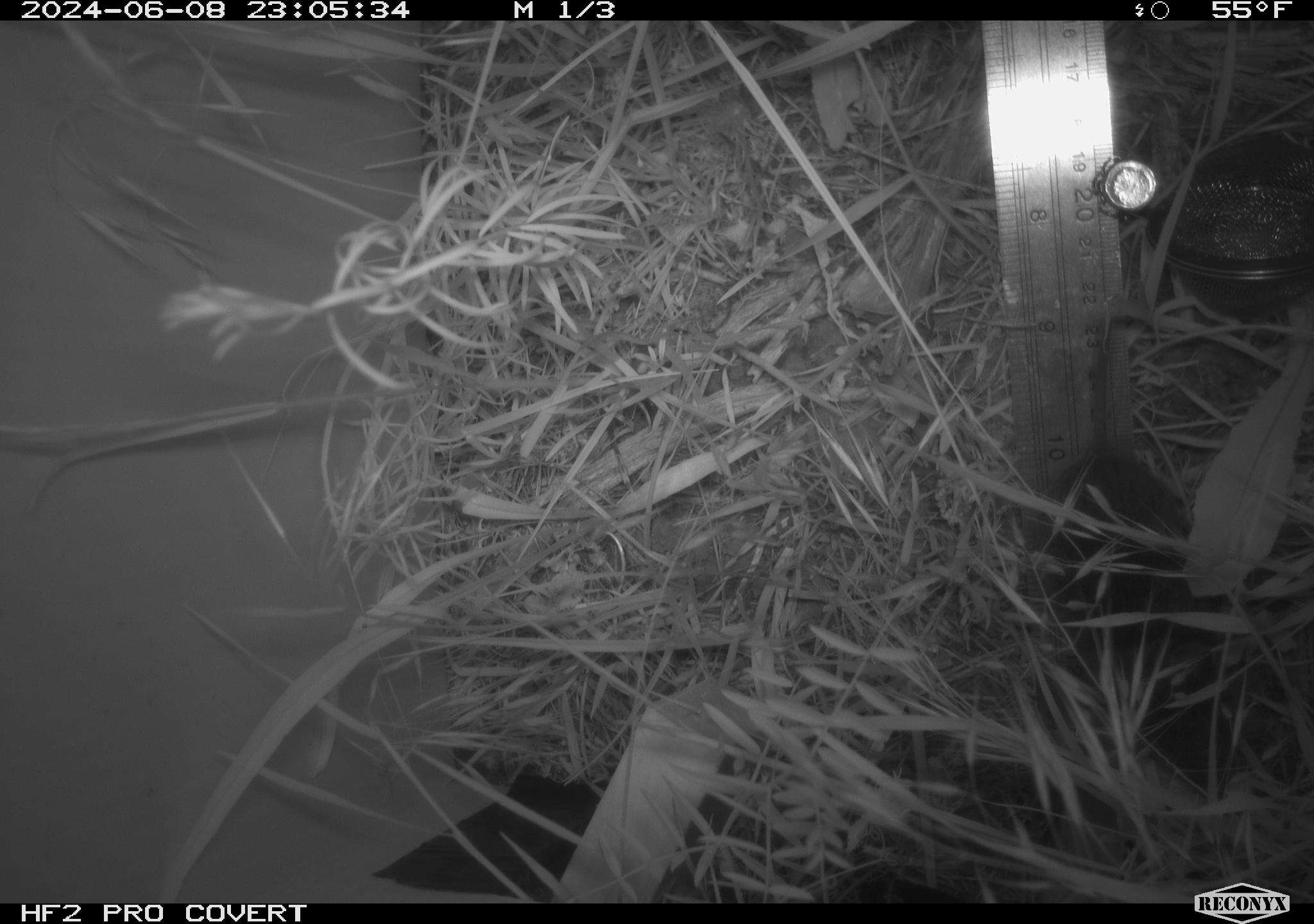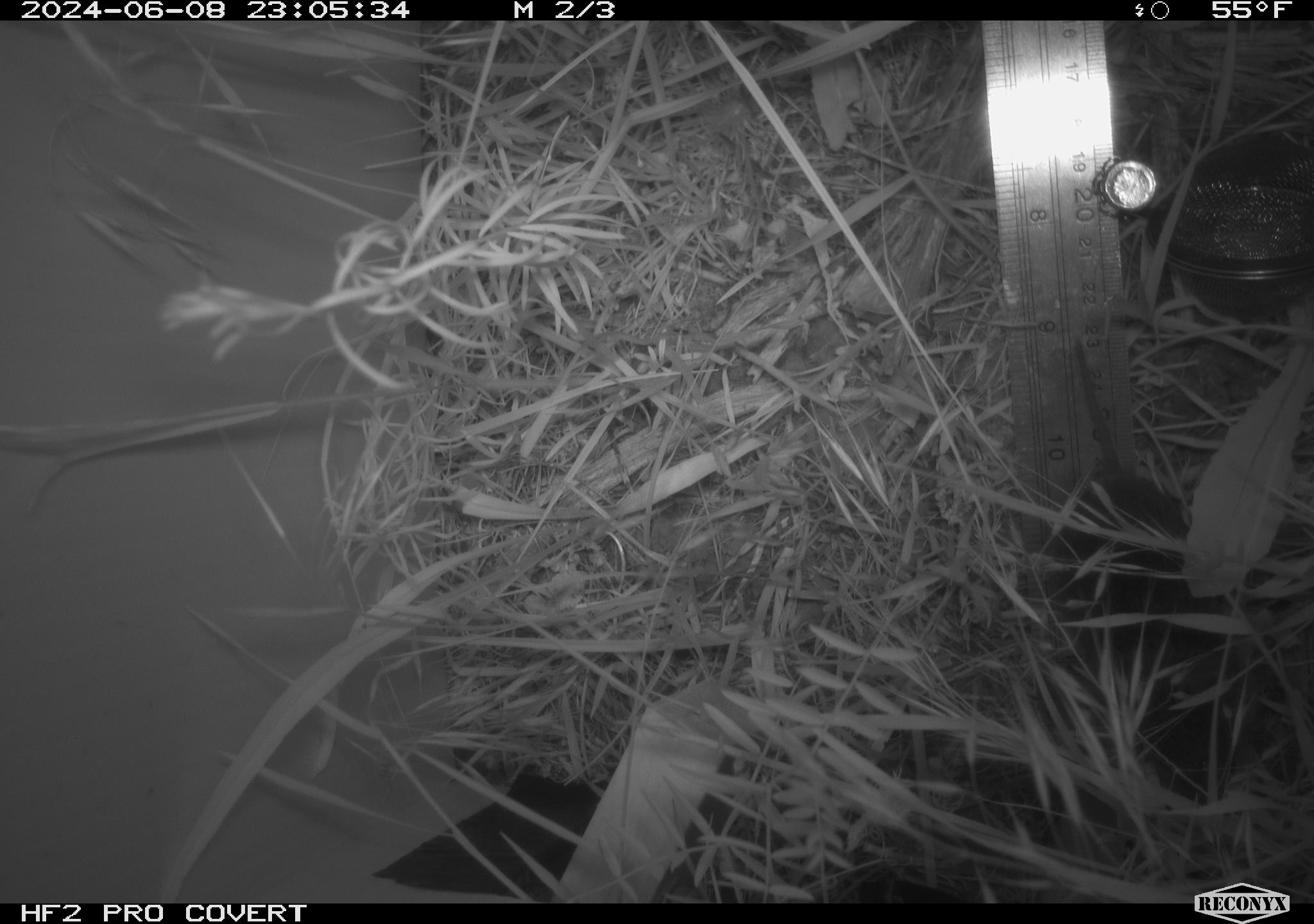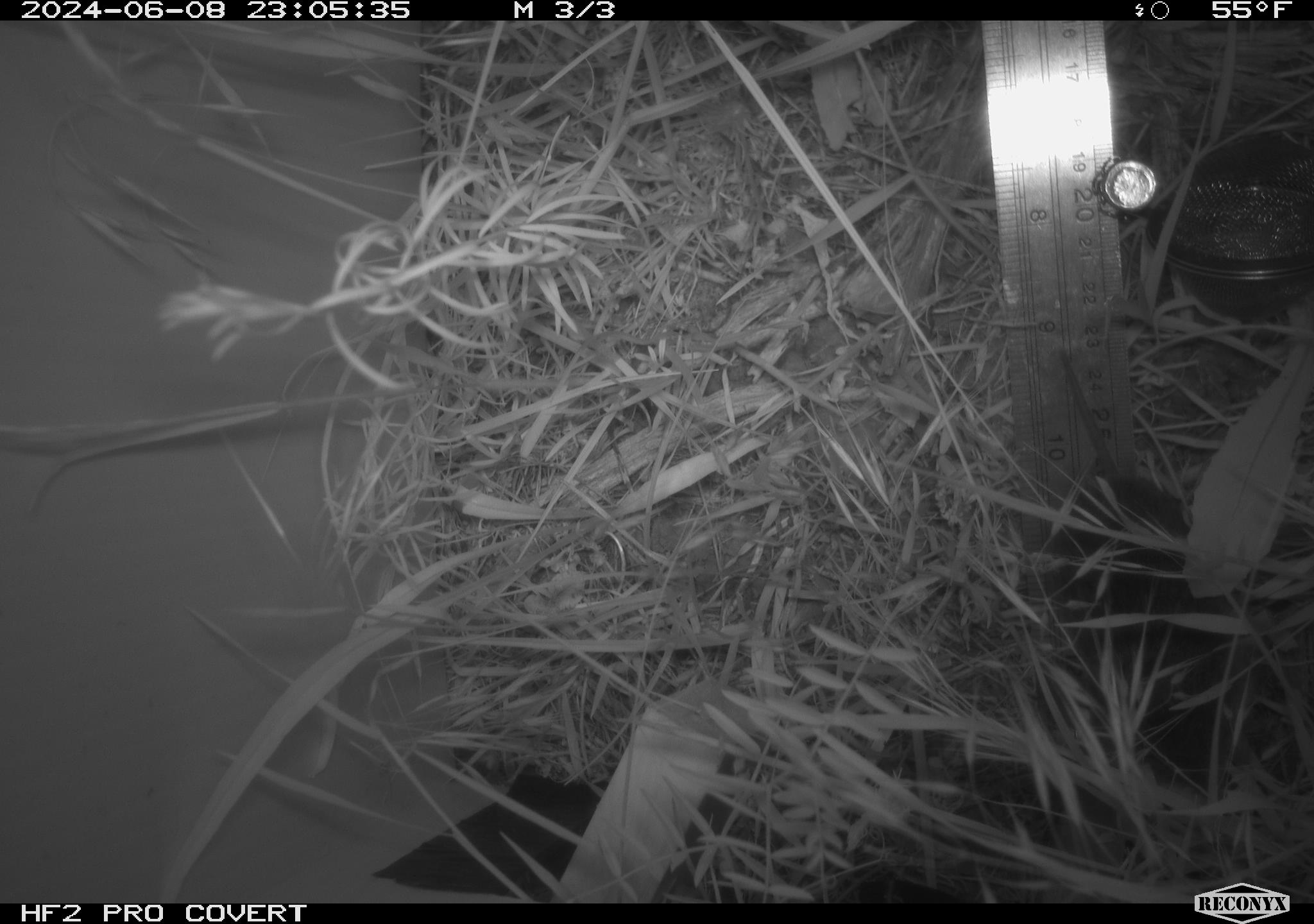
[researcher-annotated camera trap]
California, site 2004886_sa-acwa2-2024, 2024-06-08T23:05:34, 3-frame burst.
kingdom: Animalia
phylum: Chordata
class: Mammalia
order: Rodentia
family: Cricetidae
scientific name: Cricetidae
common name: hamsters, voles, lemmings, and allies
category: cricetidae family